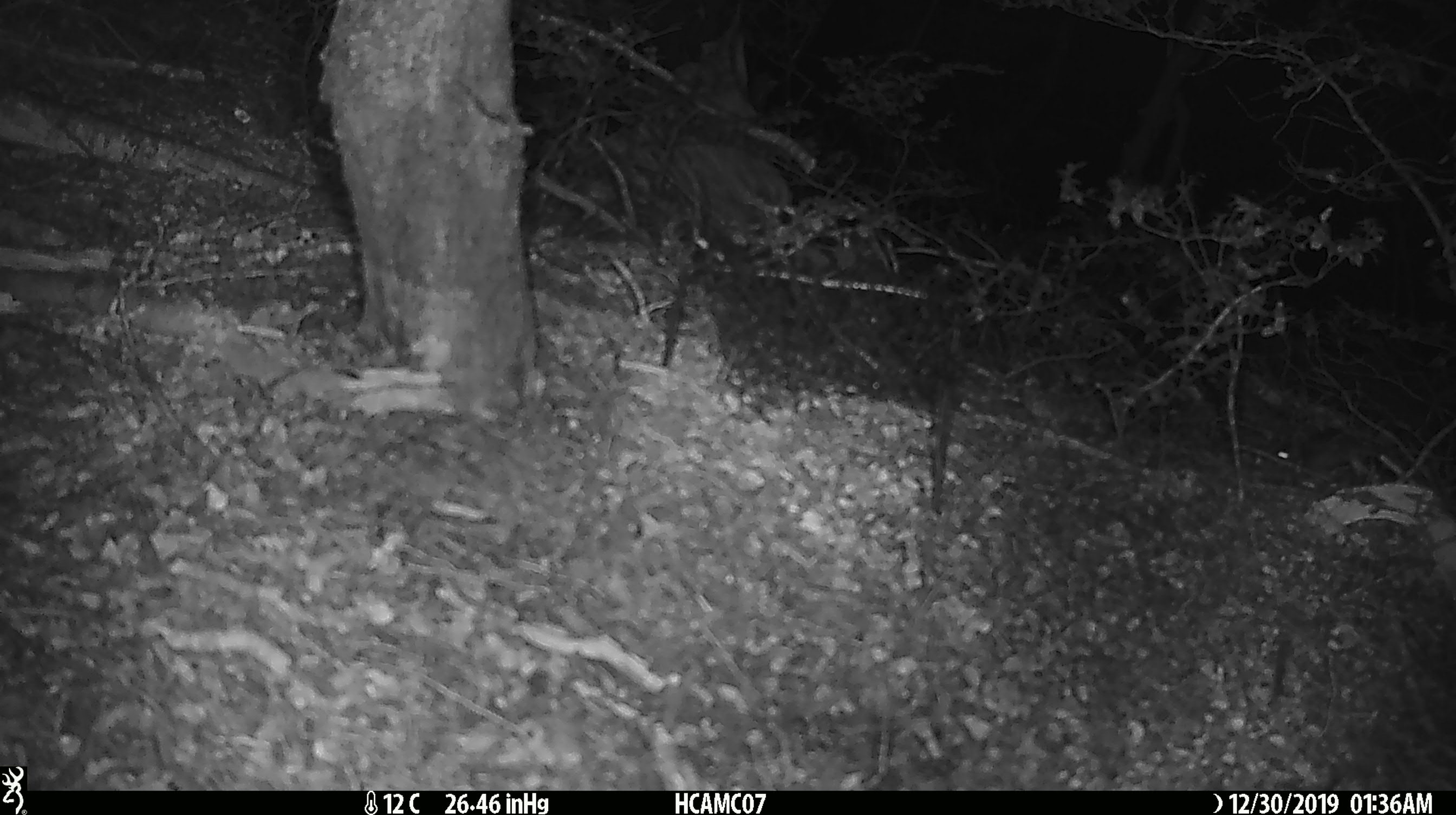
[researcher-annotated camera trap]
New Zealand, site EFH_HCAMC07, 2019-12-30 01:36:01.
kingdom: Animalia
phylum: Chordata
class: Mammalia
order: Rodentia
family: Muridae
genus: Mus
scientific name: Mus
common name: mouse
Mouse (Mus).